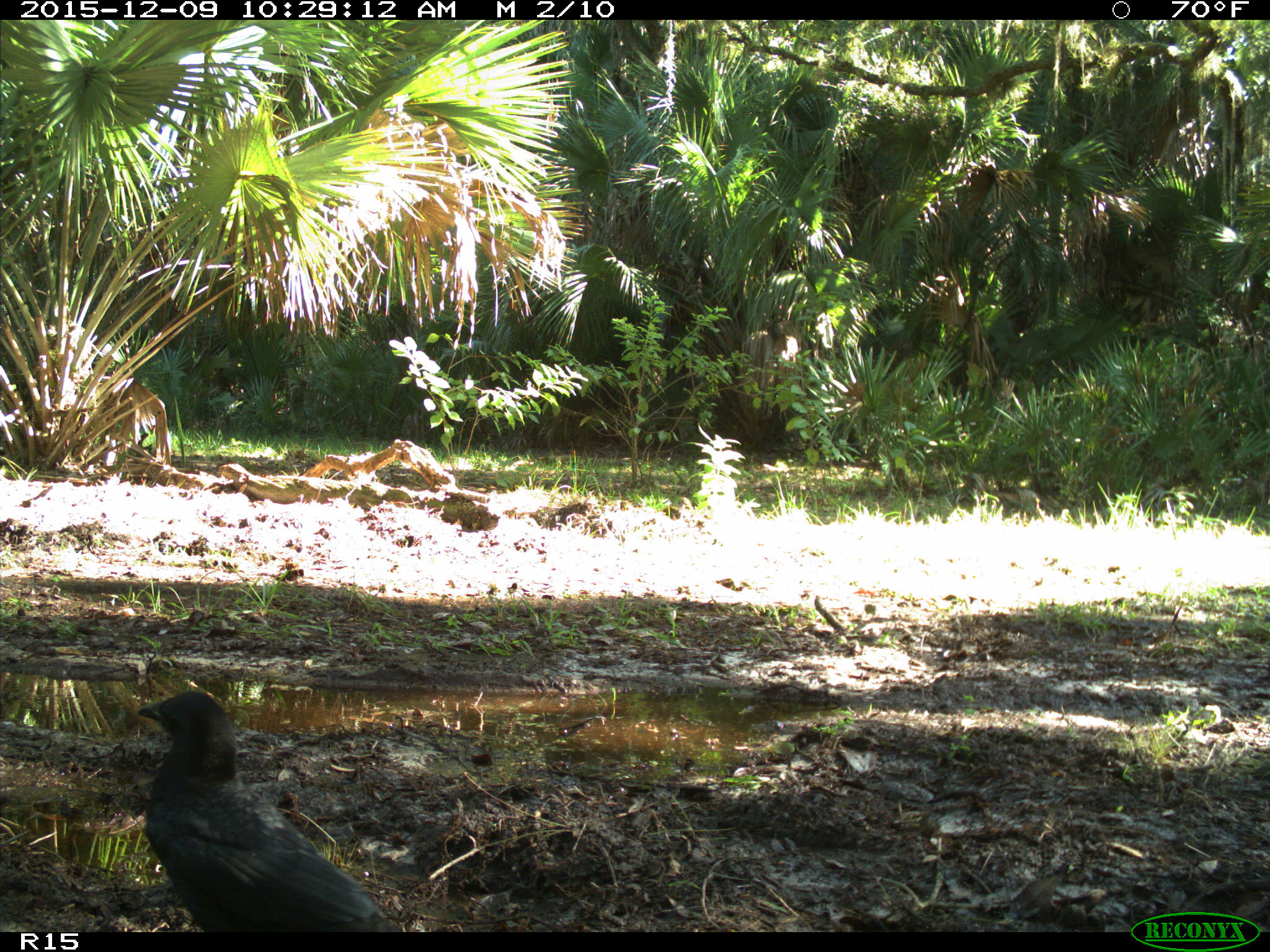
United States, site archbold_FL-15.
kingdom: Animalia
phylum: Chordata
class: Aves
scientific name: Aves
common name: birds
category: unidentified bird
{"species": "unidentified bird (birds) (Aves)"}